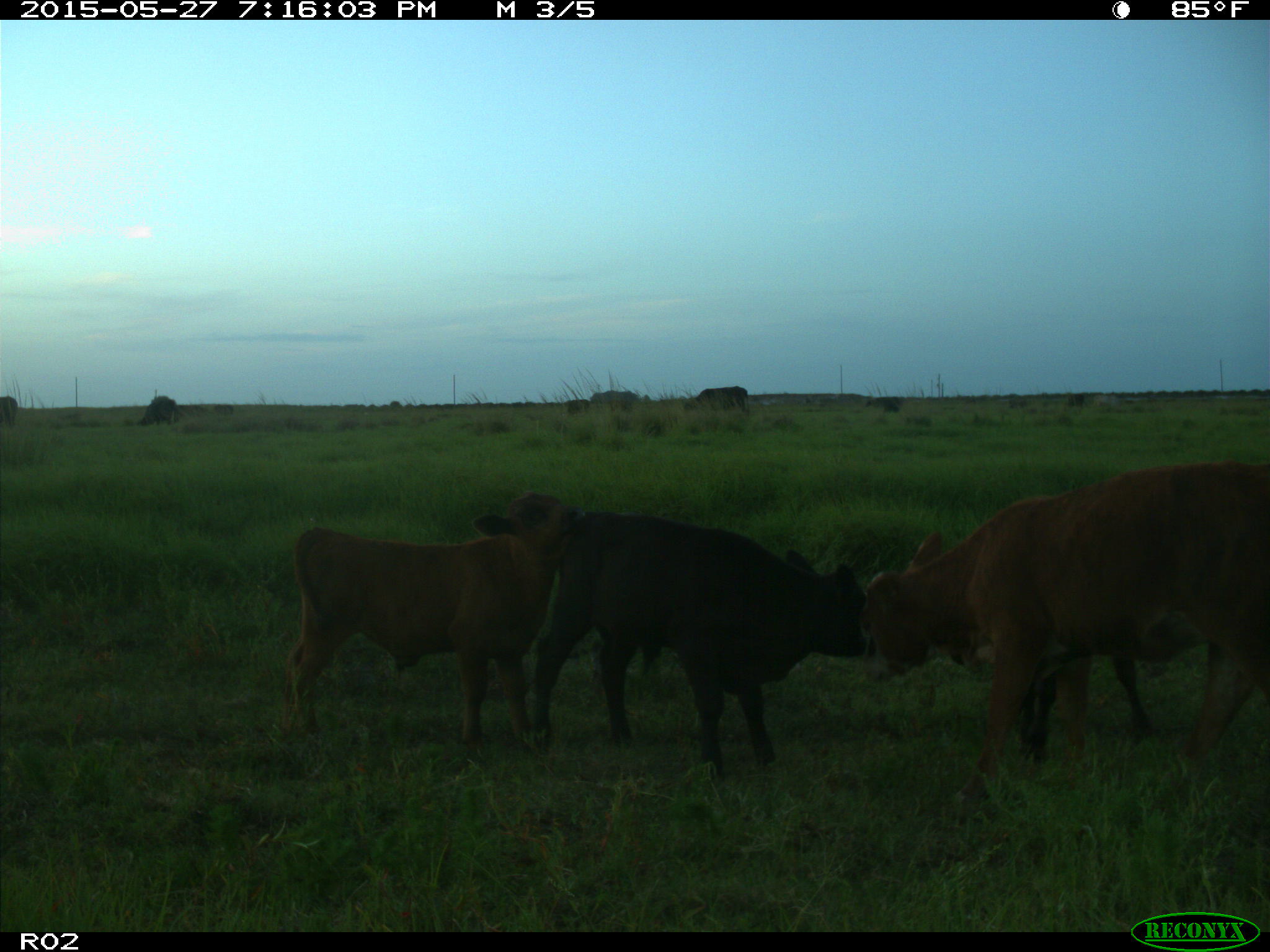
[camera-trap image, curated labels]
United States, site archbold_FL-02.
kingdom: Animalia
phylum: Chordata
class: Mammalia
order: Artiodactyla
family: Bovidae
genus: Bos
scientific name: Bos taurus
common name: domestic cow